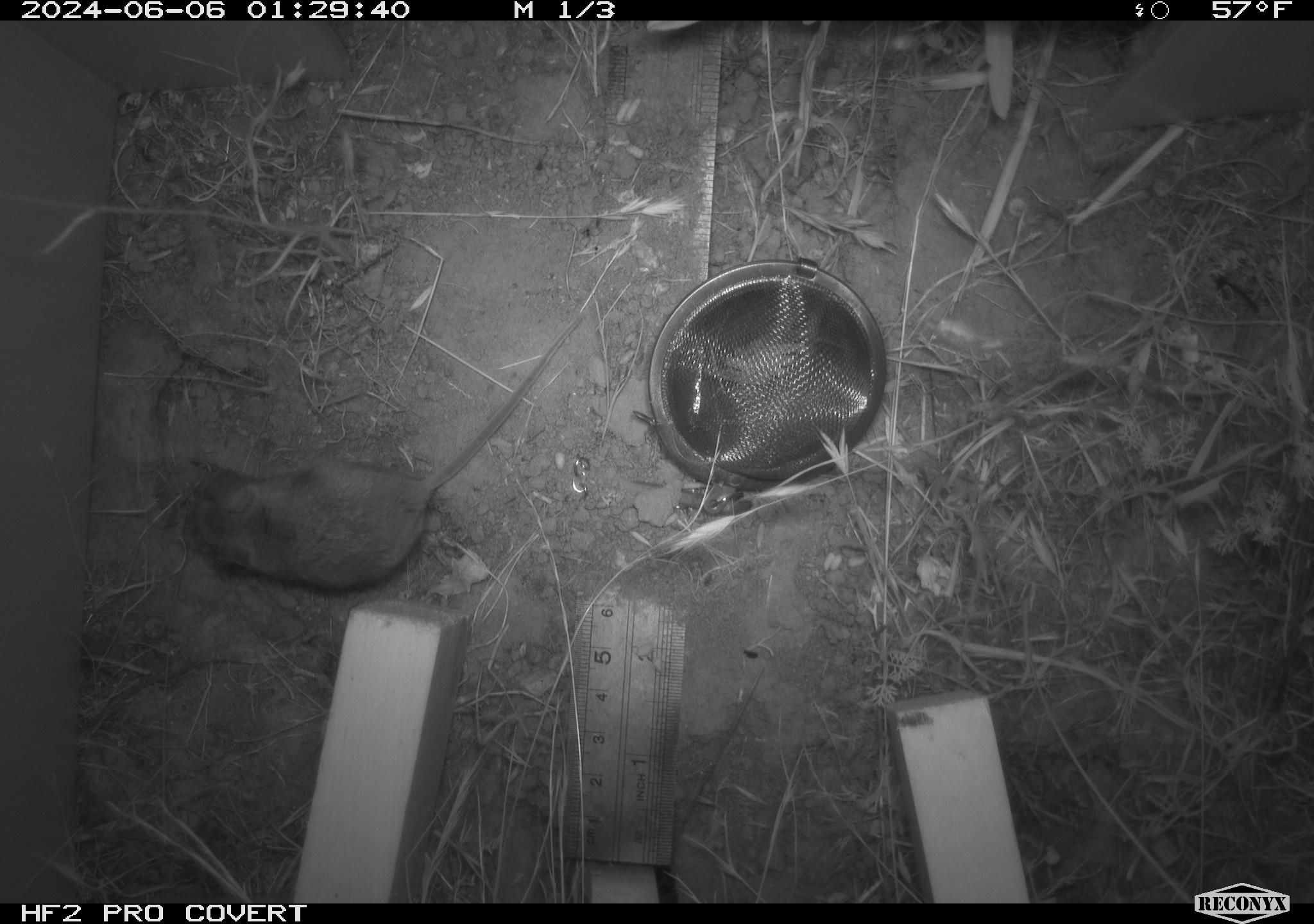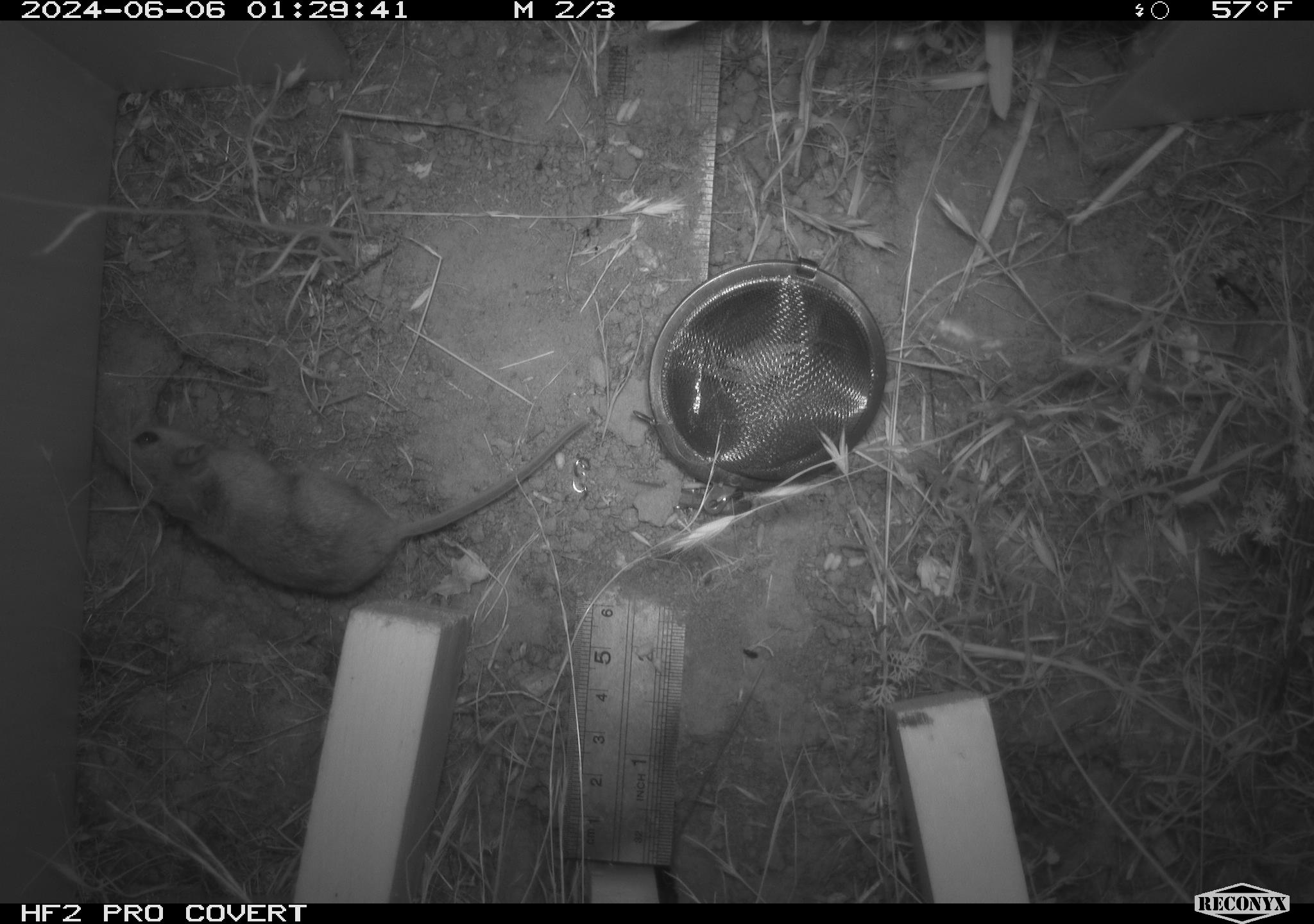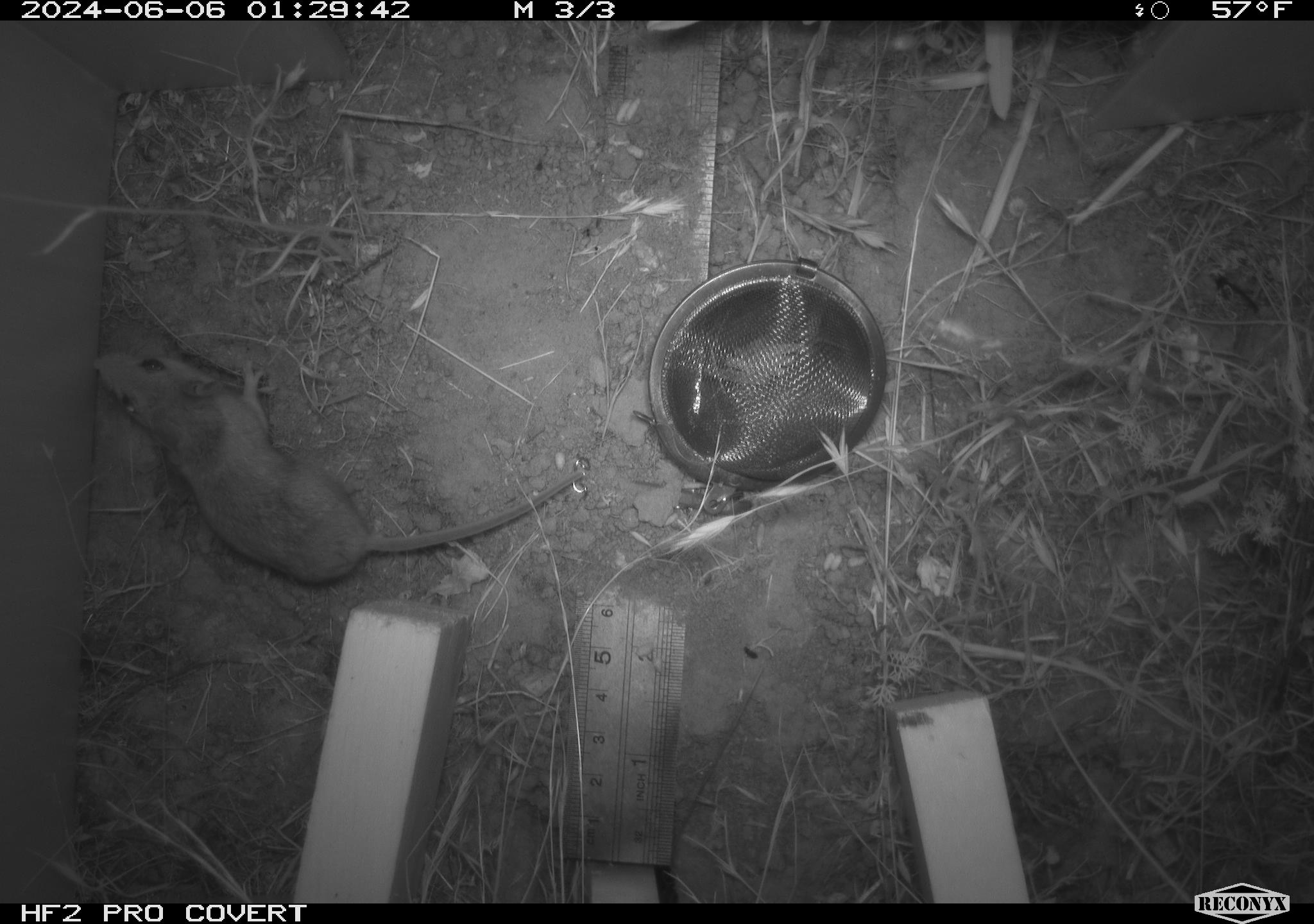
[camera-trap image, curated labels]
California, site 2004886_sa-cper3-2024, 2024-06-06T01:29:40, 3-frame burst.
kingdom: Animalia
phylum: Chordata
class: Mammalia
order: Rodentia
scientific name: Rodentia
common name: rodent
Rodent (Rodentia).